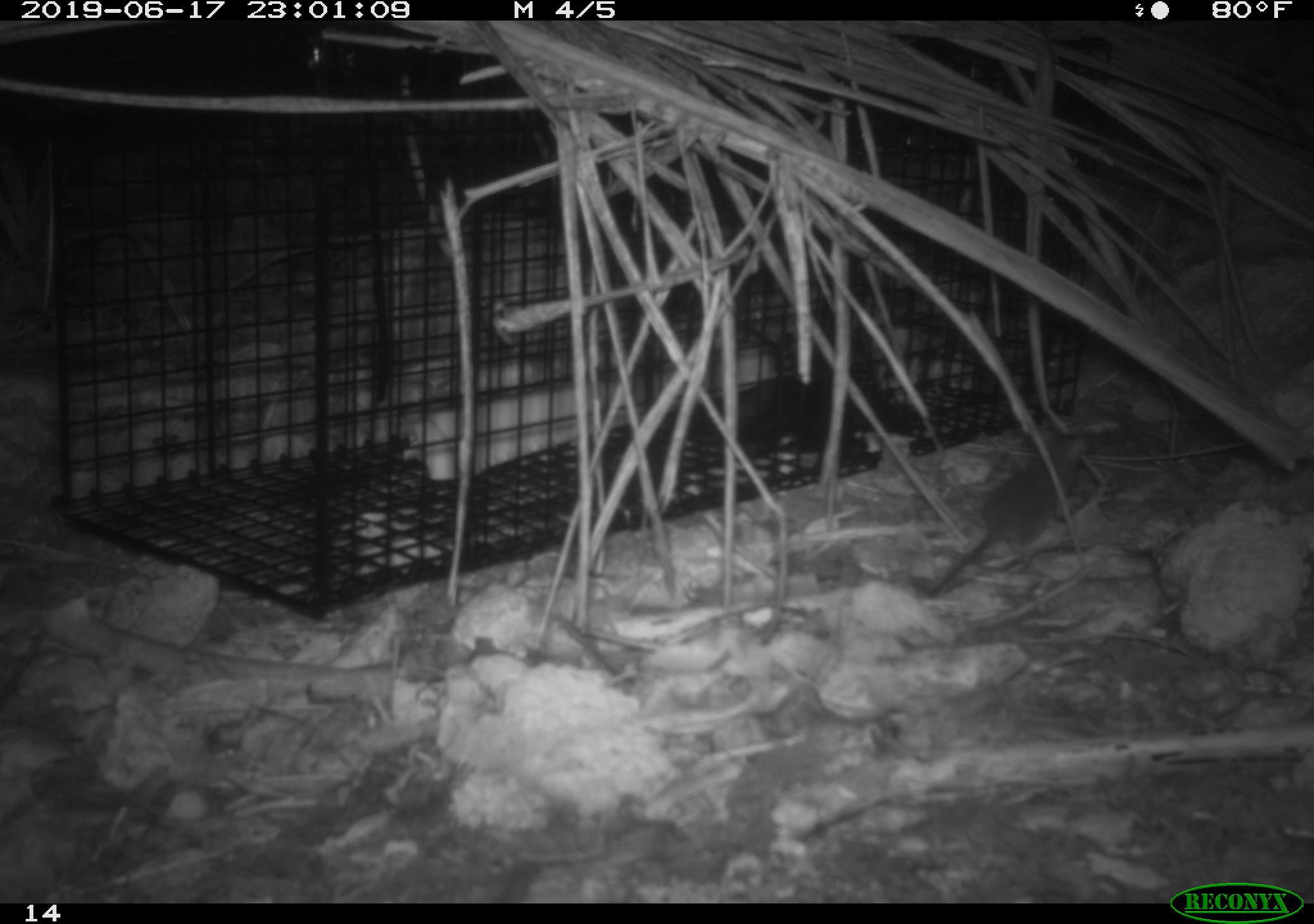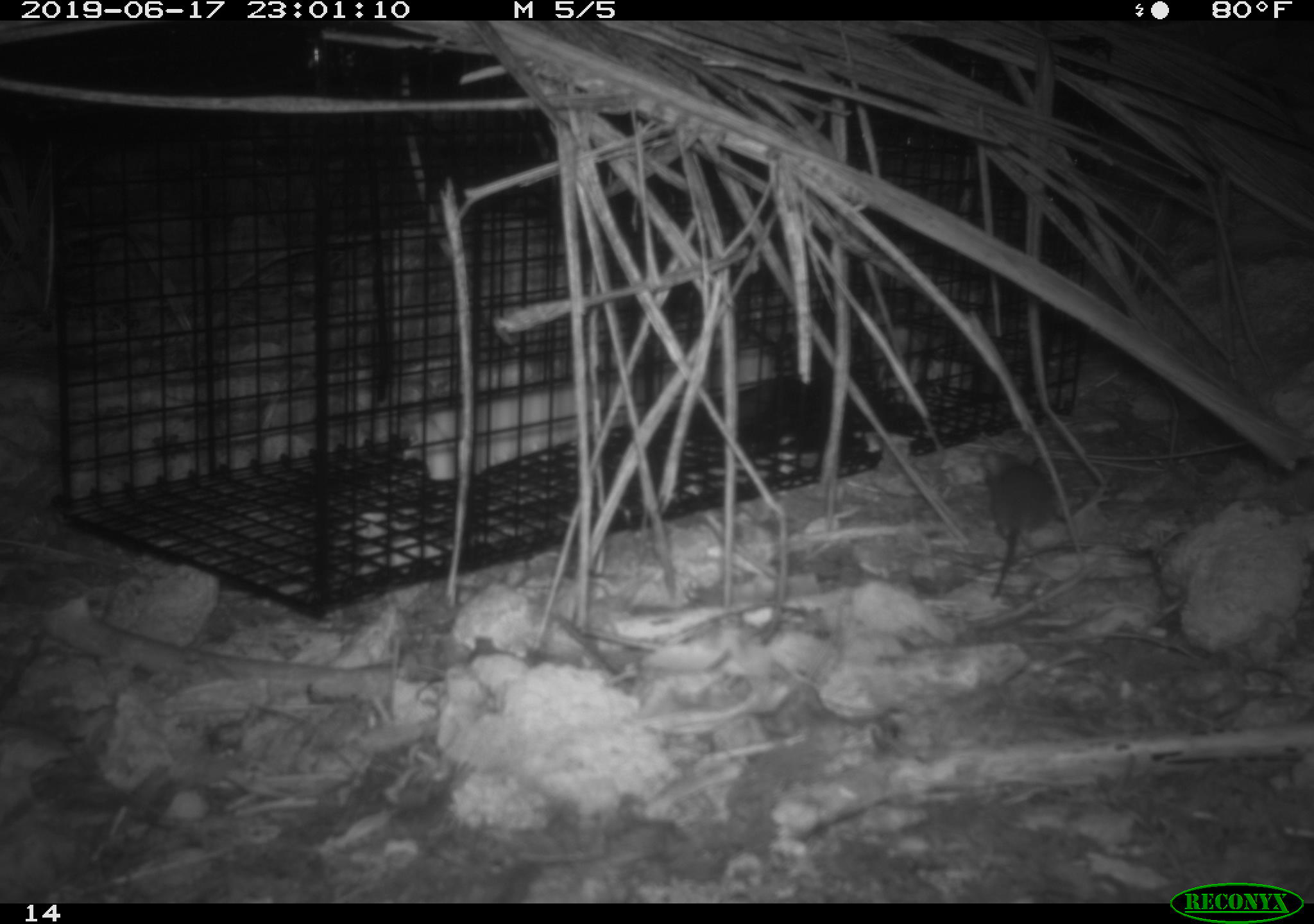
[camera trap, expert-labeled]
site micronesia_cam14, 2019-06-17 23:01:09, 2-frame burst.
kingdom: Animalia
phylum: Chordata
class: Mammalia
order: Rodentia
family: Muridae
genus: Rattus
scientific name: Rattus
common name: rat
Rat (Rattus).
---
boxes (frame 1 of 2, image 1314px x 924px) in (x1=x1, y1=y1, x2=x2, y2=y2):
rat: (x1=924, y1=424, x2=1098, y2=601)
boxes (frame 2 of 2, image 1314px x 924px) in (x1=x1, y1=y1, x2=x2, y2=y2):
rat: (x1=983, y1=450, x2=1067, y2=595)